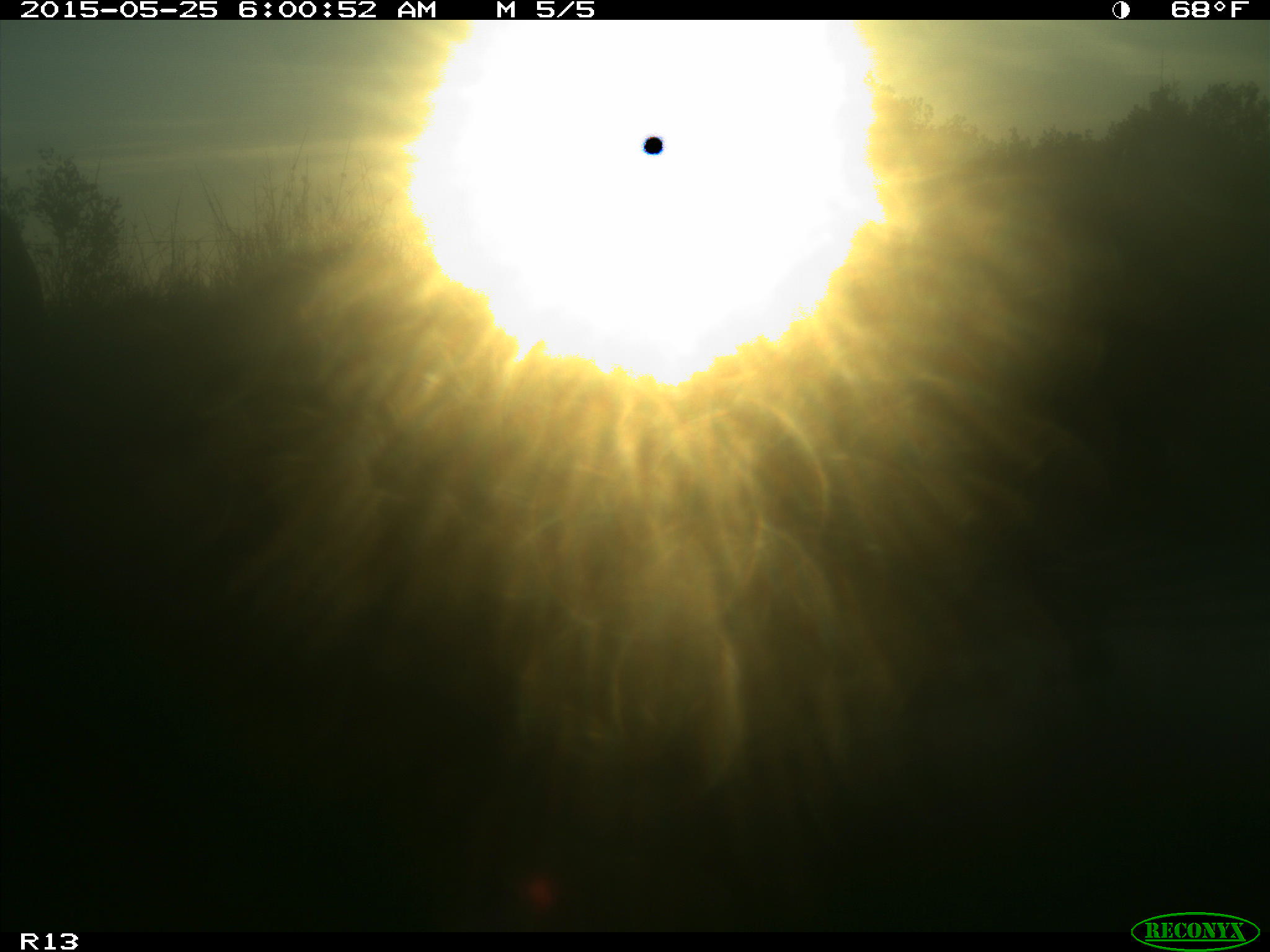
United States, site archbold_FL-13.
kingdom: Animalia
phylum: Chordata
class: Mammalia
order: Artiodactyla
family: Bovidae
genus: Bos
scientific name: Bos taurus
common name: domestic cow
Bos taurus (domestic cow).